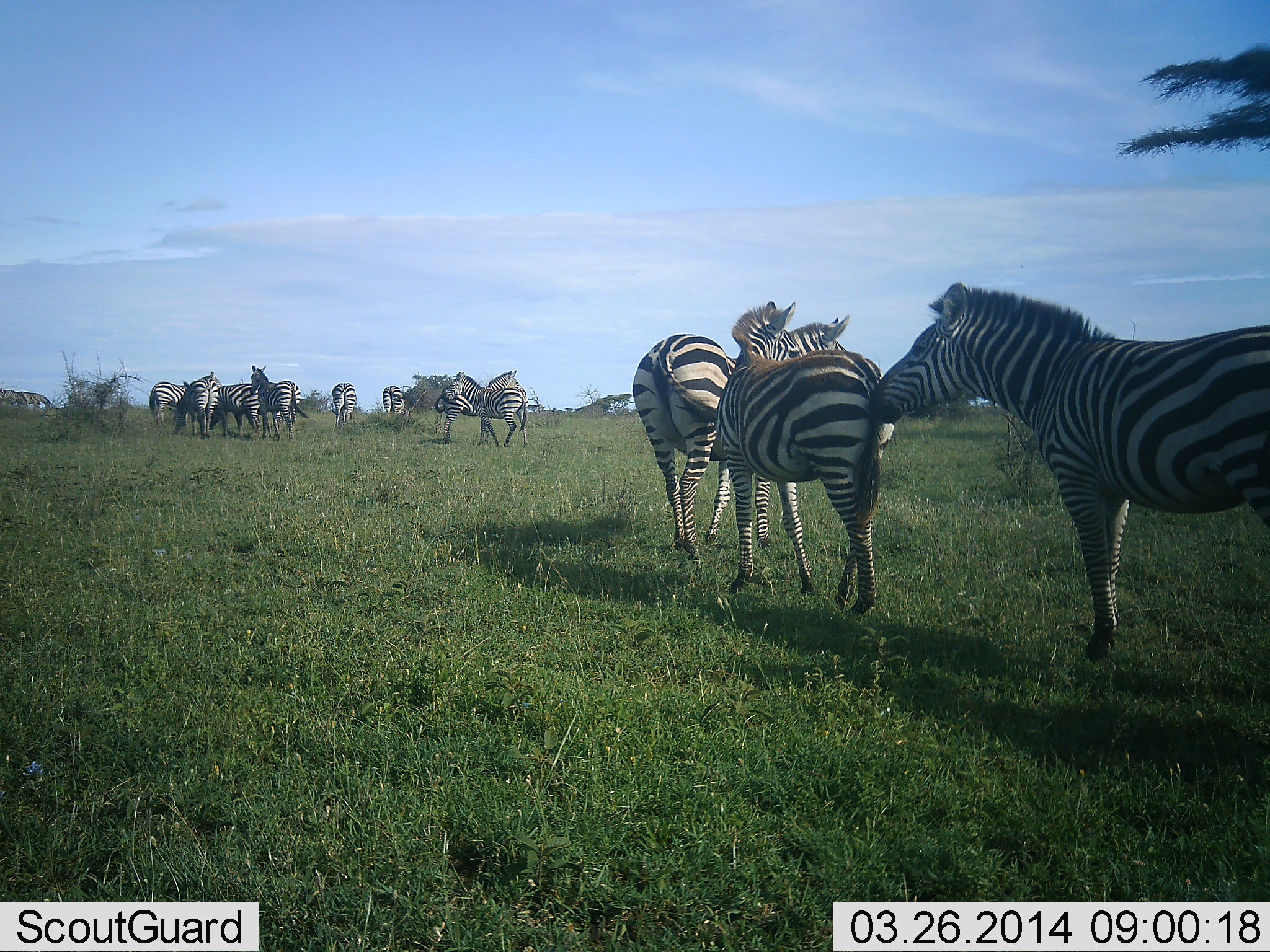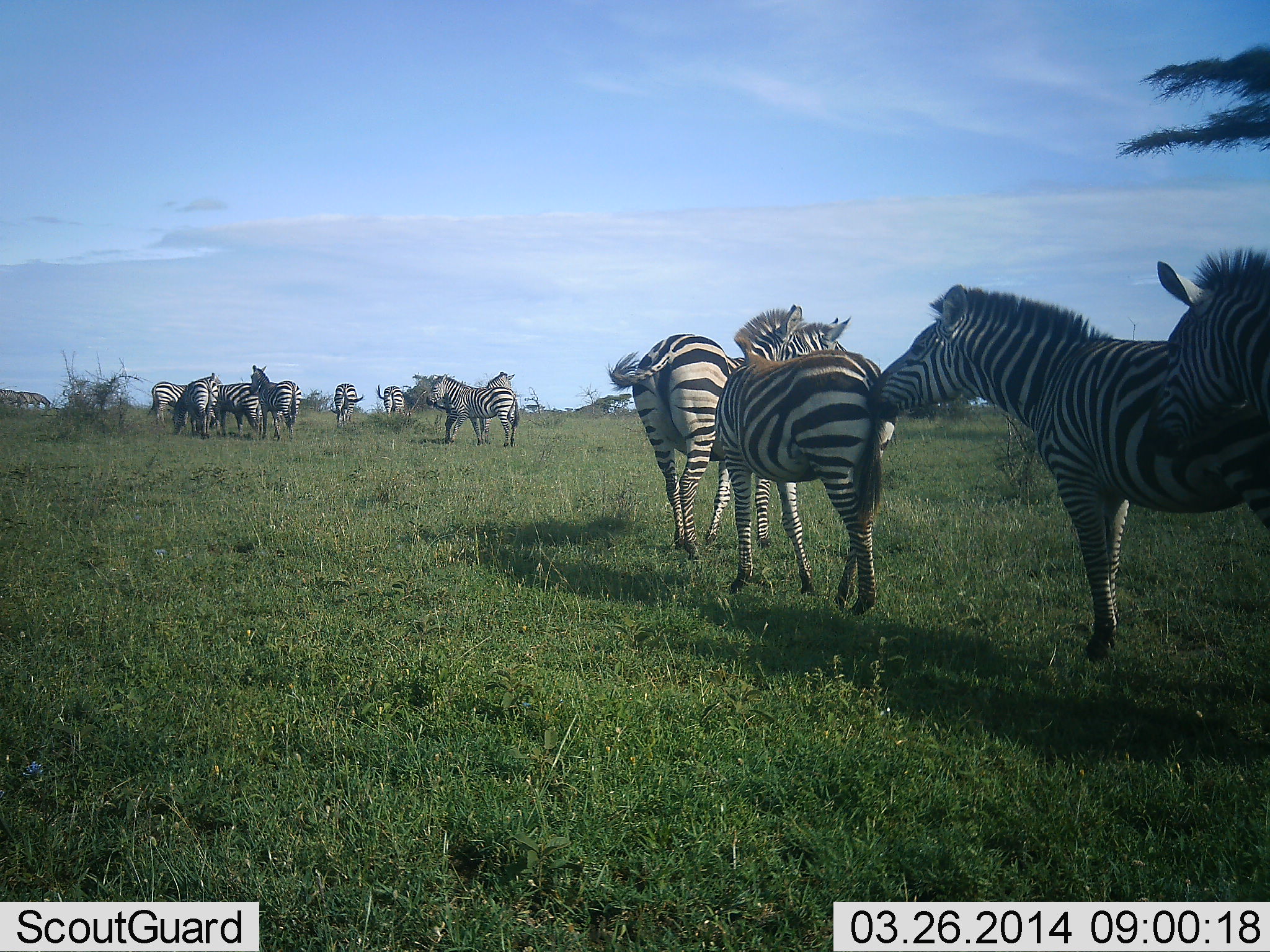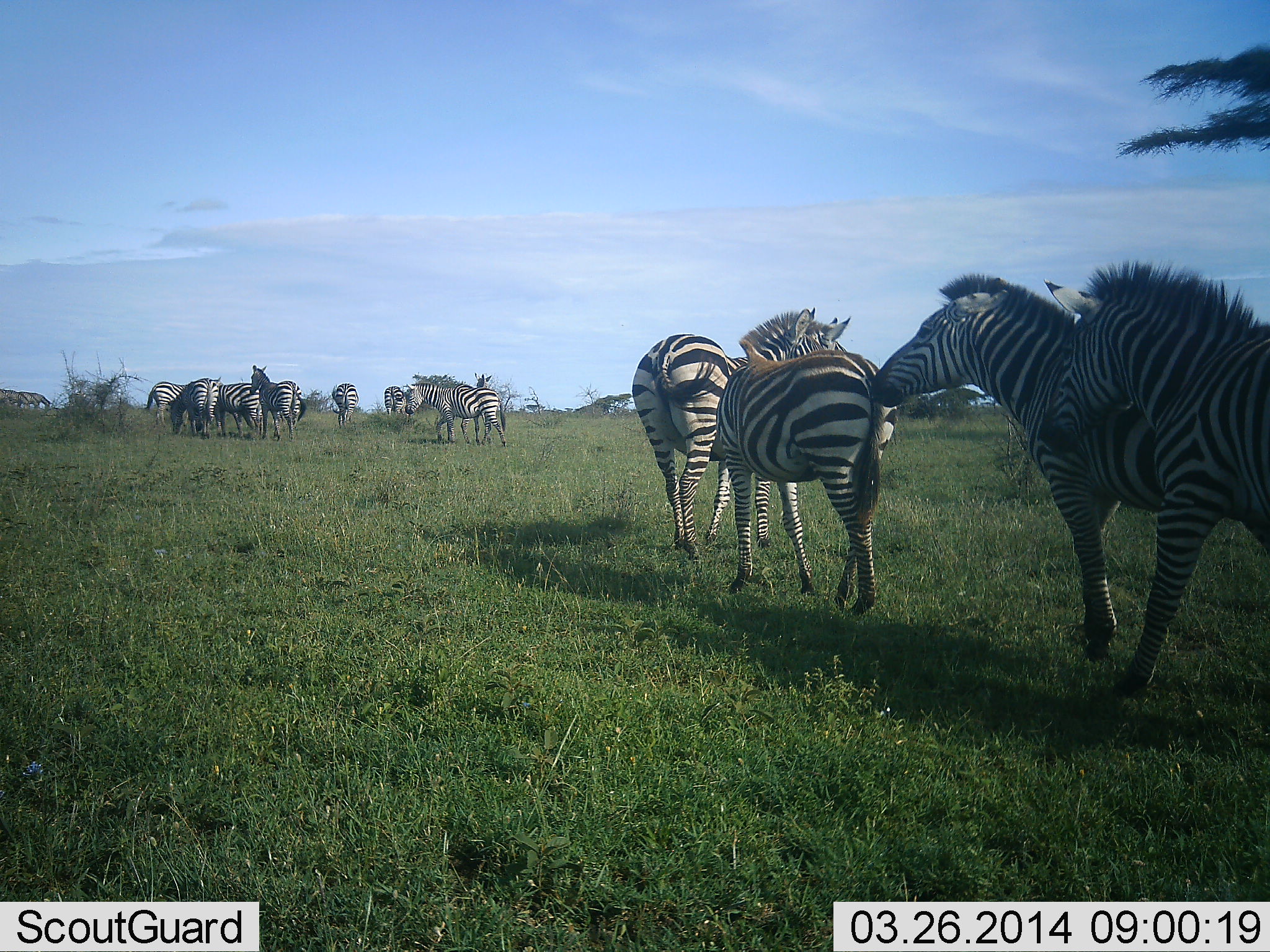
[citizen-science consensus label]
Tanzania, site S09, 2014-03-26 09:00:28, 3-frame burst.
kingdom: Animalia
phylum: Chordata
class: Mammalia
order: Perissodactyla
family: Equidae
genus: Equus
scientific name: Equus quagga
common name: plains zebra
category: zebra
Zebra (plains zebra) (Equus quagga), count 11-50. Behavior (volunteer vote fractions): standing 70%, resting 10%, moving 60%, interacting 30%. Young present (vote fraction): 0%. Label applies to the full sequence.